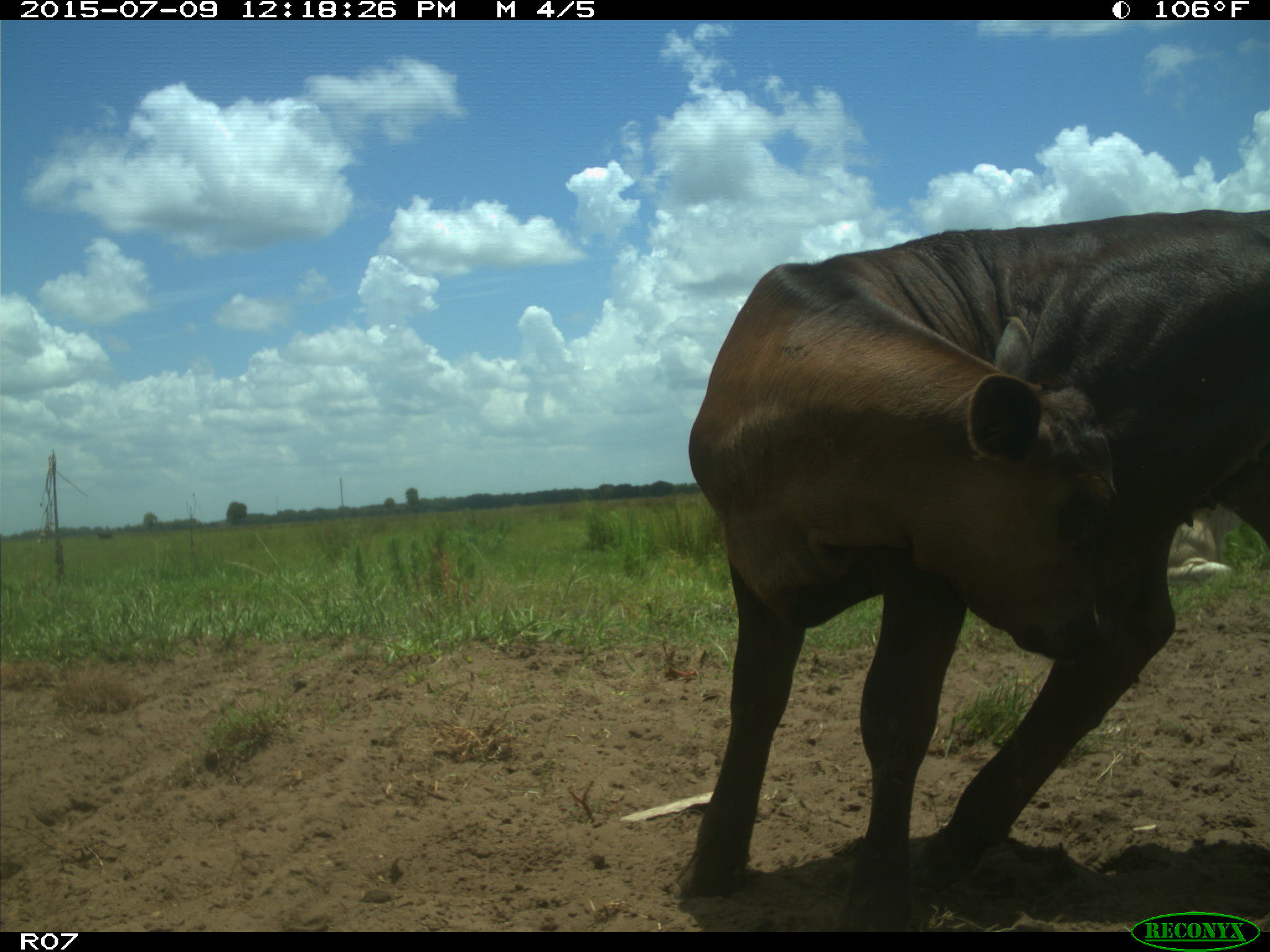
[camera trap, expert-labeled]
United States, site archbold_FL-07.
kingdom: Animalia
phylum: Chordata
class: Mammalia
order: Artiodactyla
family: Bovidae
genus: Bos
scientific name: Bos taurus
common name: domestic cow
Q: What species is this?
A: Bos taurus (domestic cow).